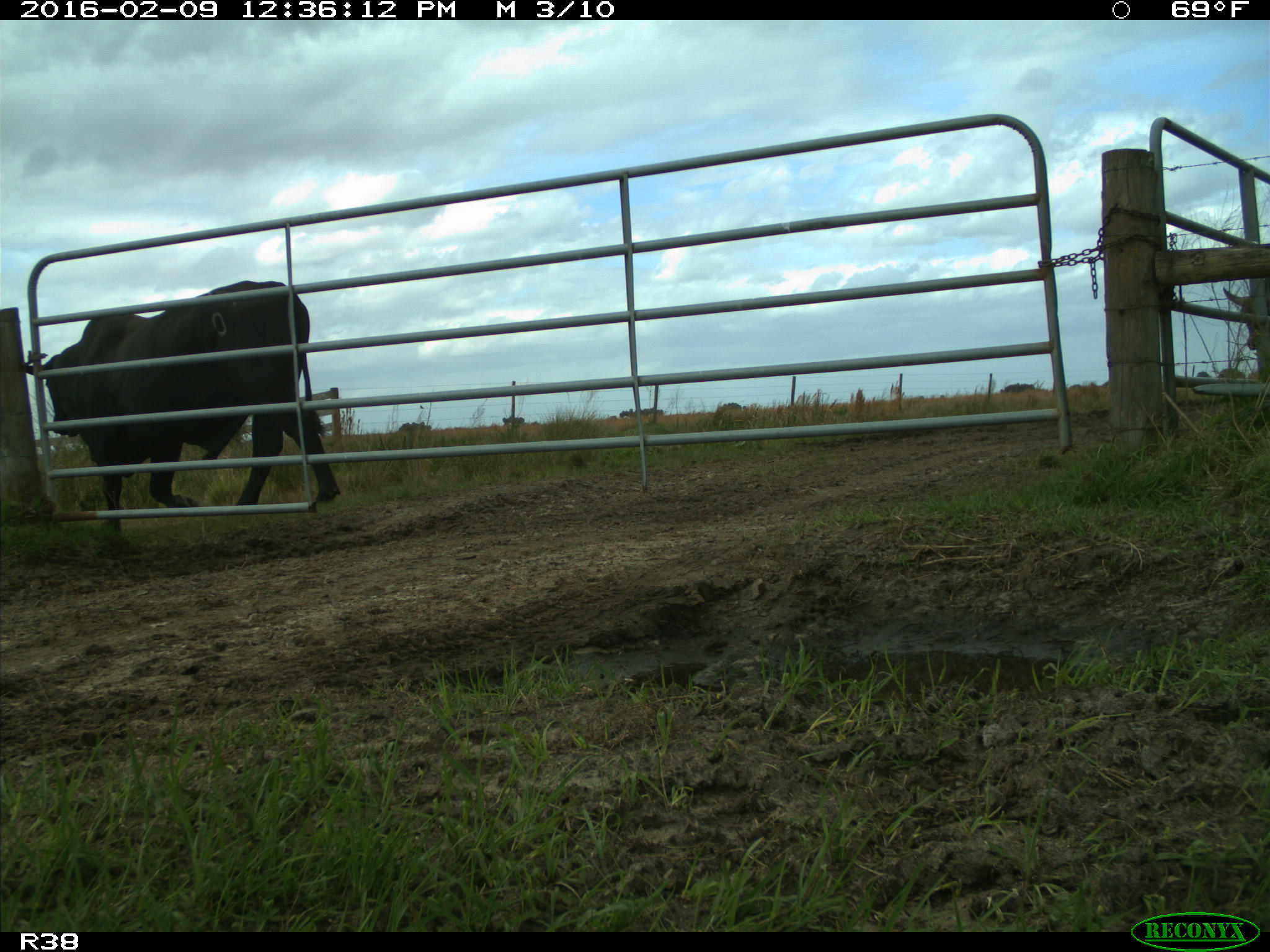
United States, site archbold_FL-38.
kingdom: Animalia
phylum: Chordata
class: Mammalia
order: Artiodactyla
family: Bovidae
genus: Bos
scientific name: Bos taurus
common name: domestic cow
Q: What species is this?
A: Bos taurus (domestic cow).